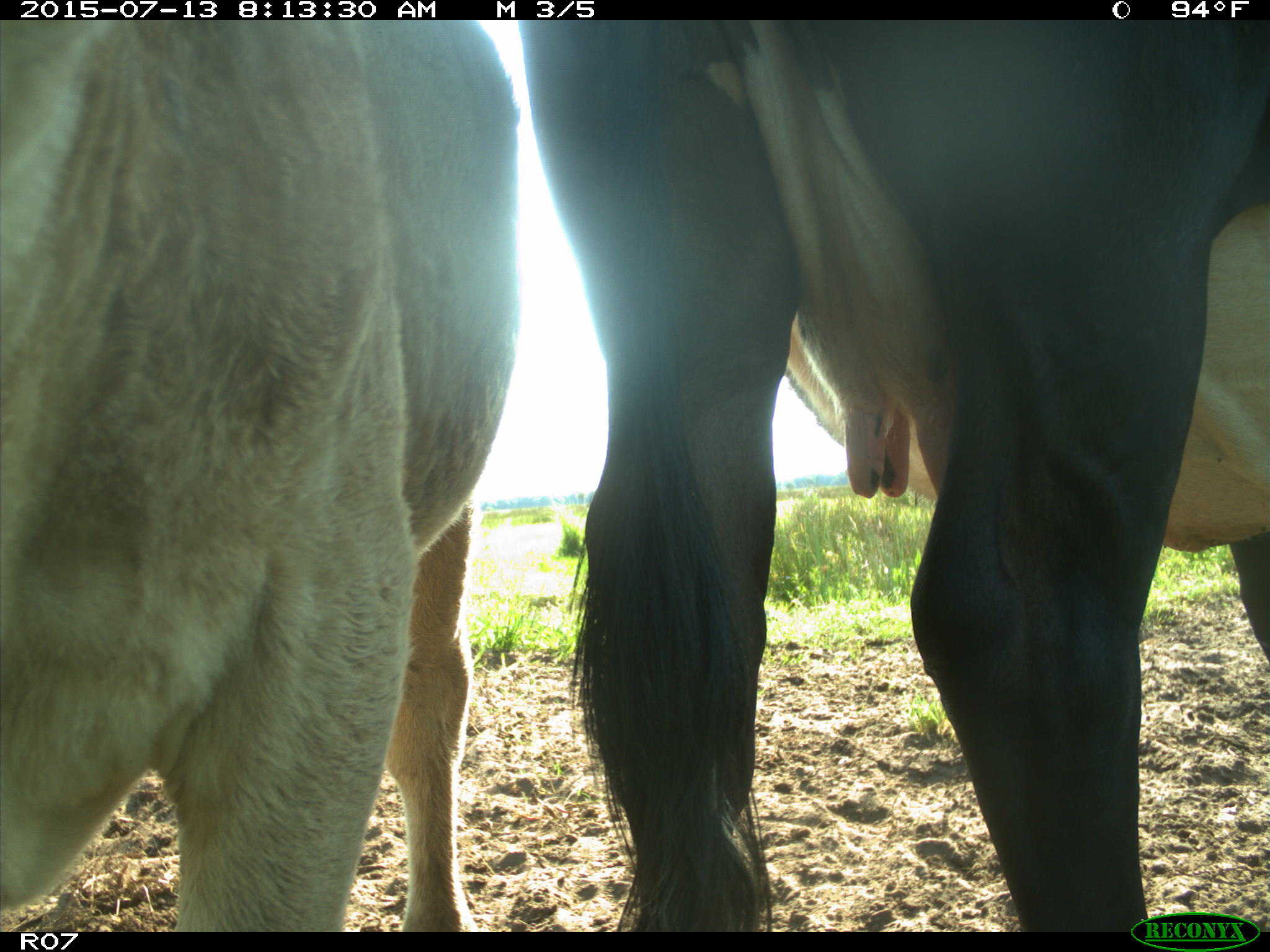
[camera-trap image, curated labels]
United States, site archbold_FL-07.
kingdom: Animalia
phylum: Chordata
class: Mammalia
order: Artiodactyla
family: Bovidae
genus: Bos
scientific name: Bos taurus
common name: domestic cow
Bos taurus (domestic cow).